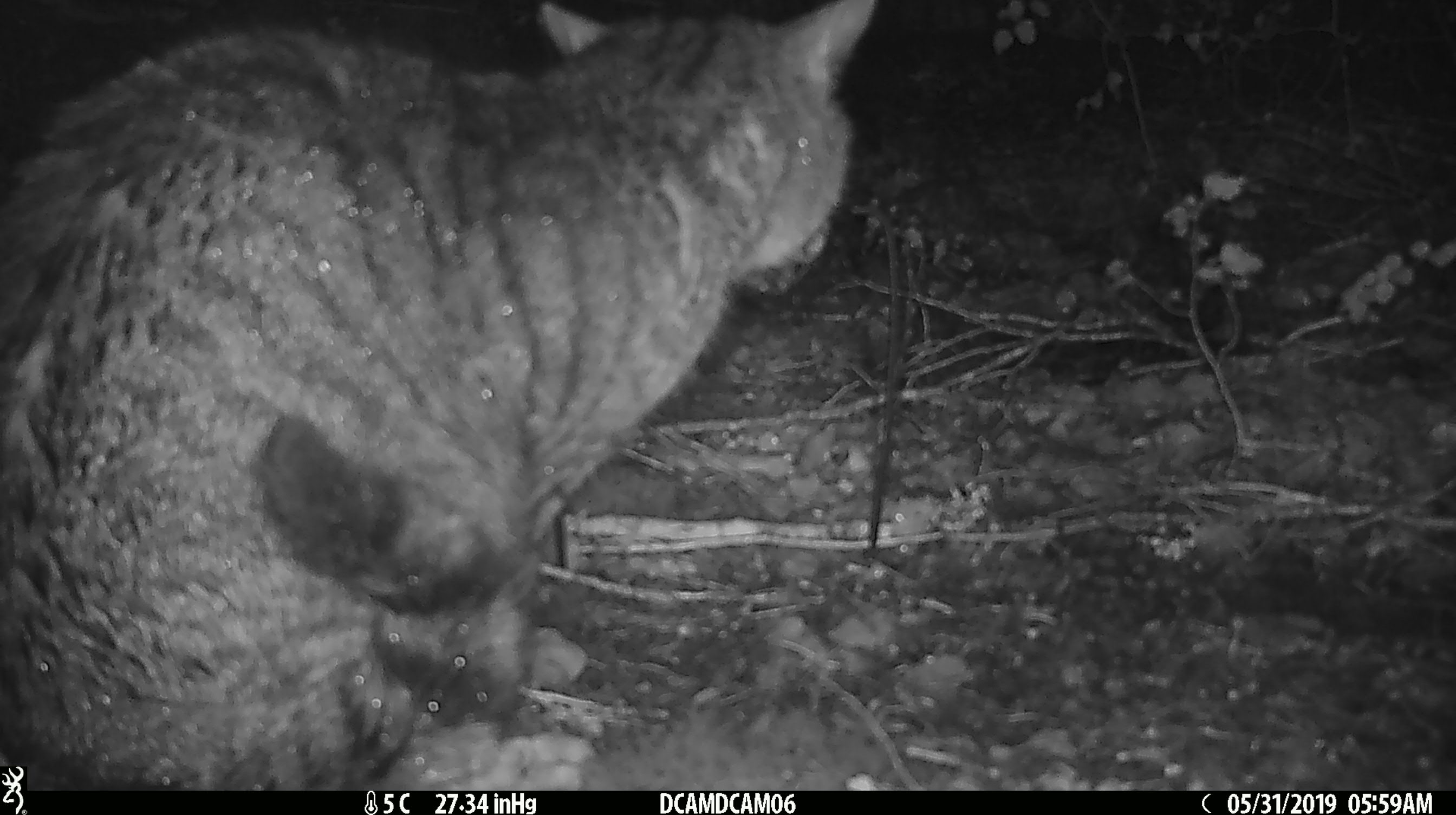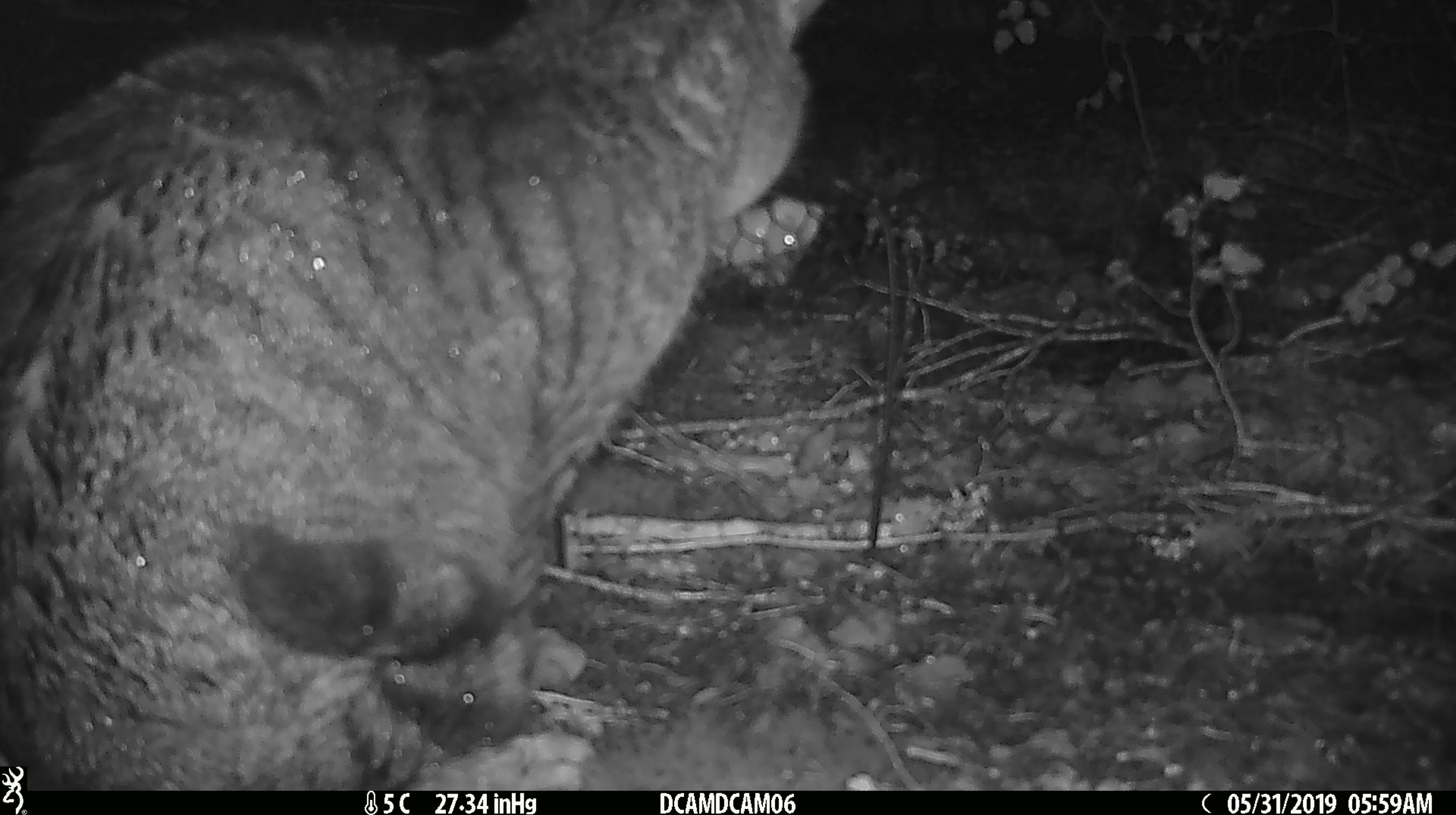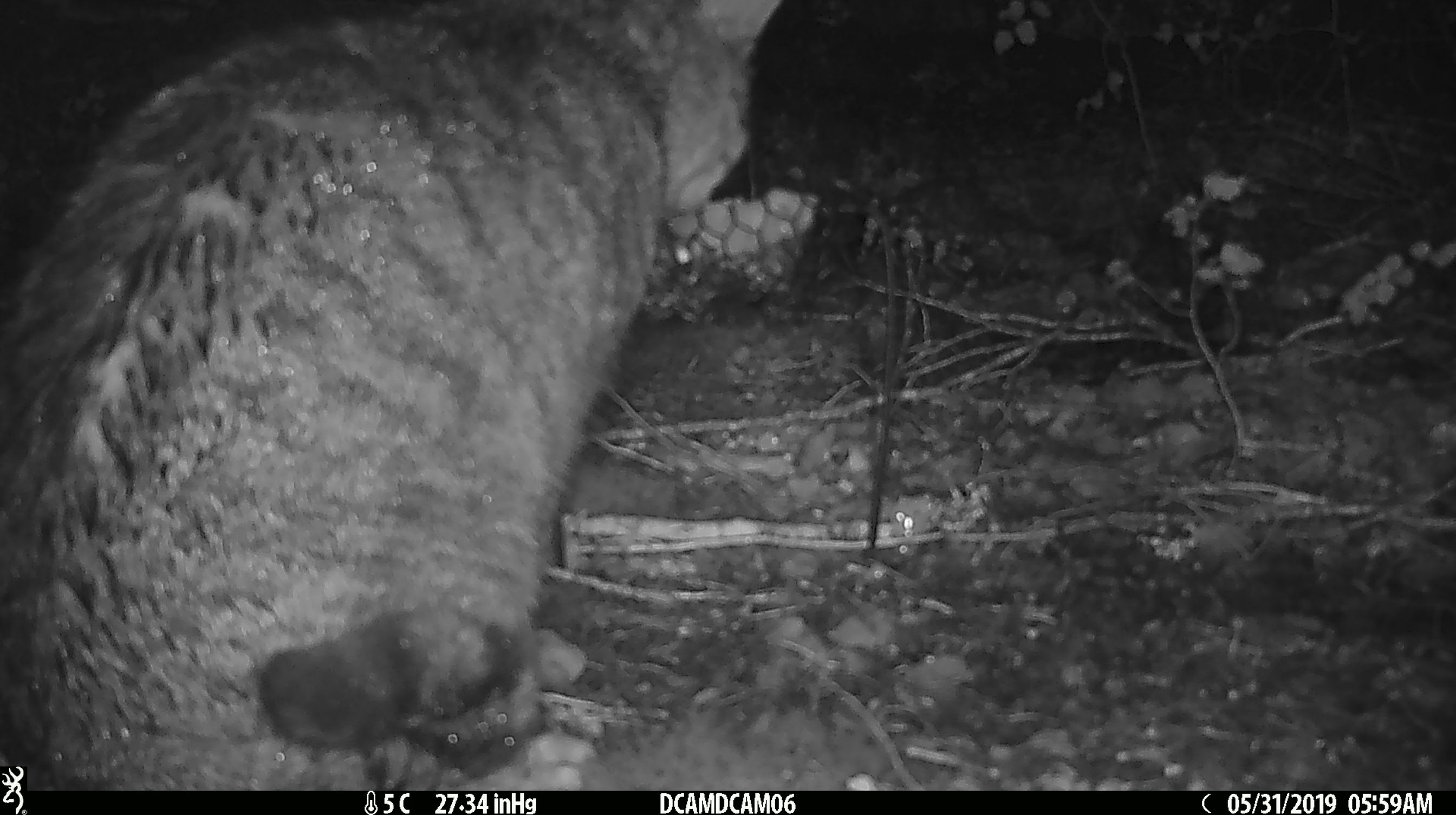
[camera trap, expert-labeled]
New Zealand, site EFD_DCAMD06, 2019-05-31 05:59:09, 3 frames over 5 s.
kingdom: Animalia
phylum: Chordata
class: Mammalia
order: Carnivora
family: Felidae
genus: Felis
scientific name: Felis catus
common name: domestic cat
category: cat